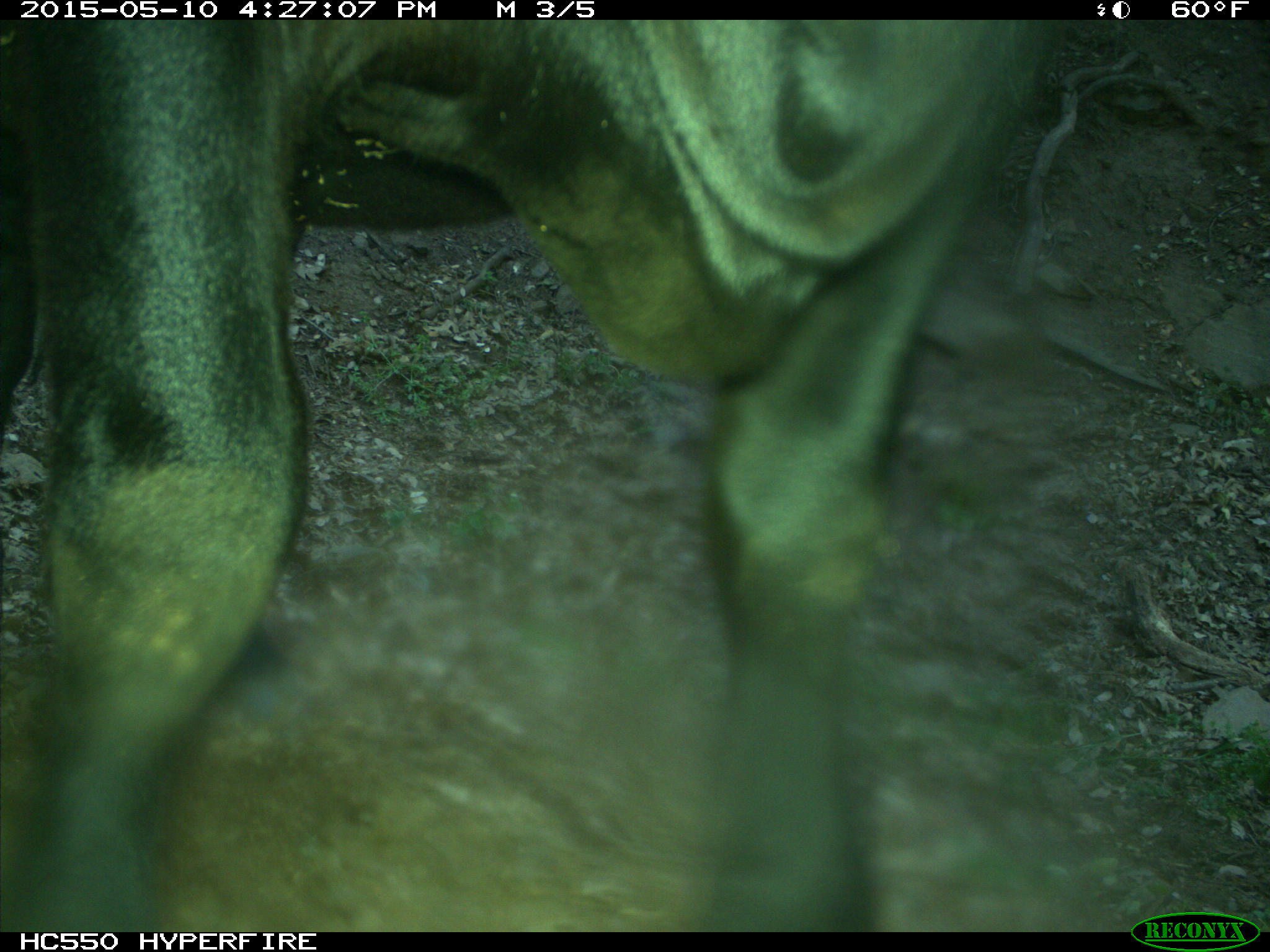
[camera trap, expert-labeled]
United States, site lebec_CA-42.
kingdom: Animalia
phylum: Chordata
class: Mammalia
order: Artiodactyla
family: Bovidae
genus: Bos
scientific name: Bos taurus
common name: domestic cow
Bos taurus (domestic cow).